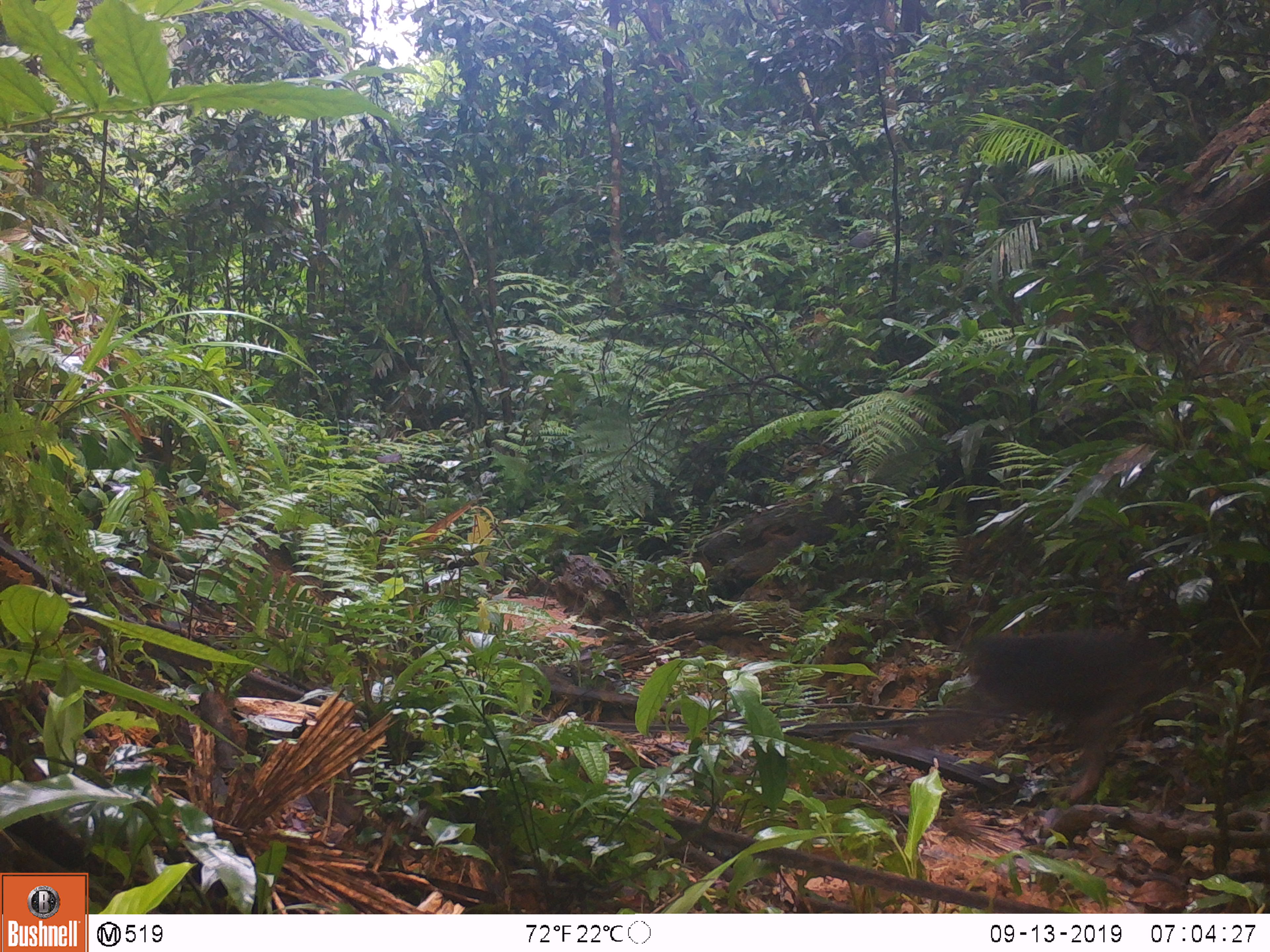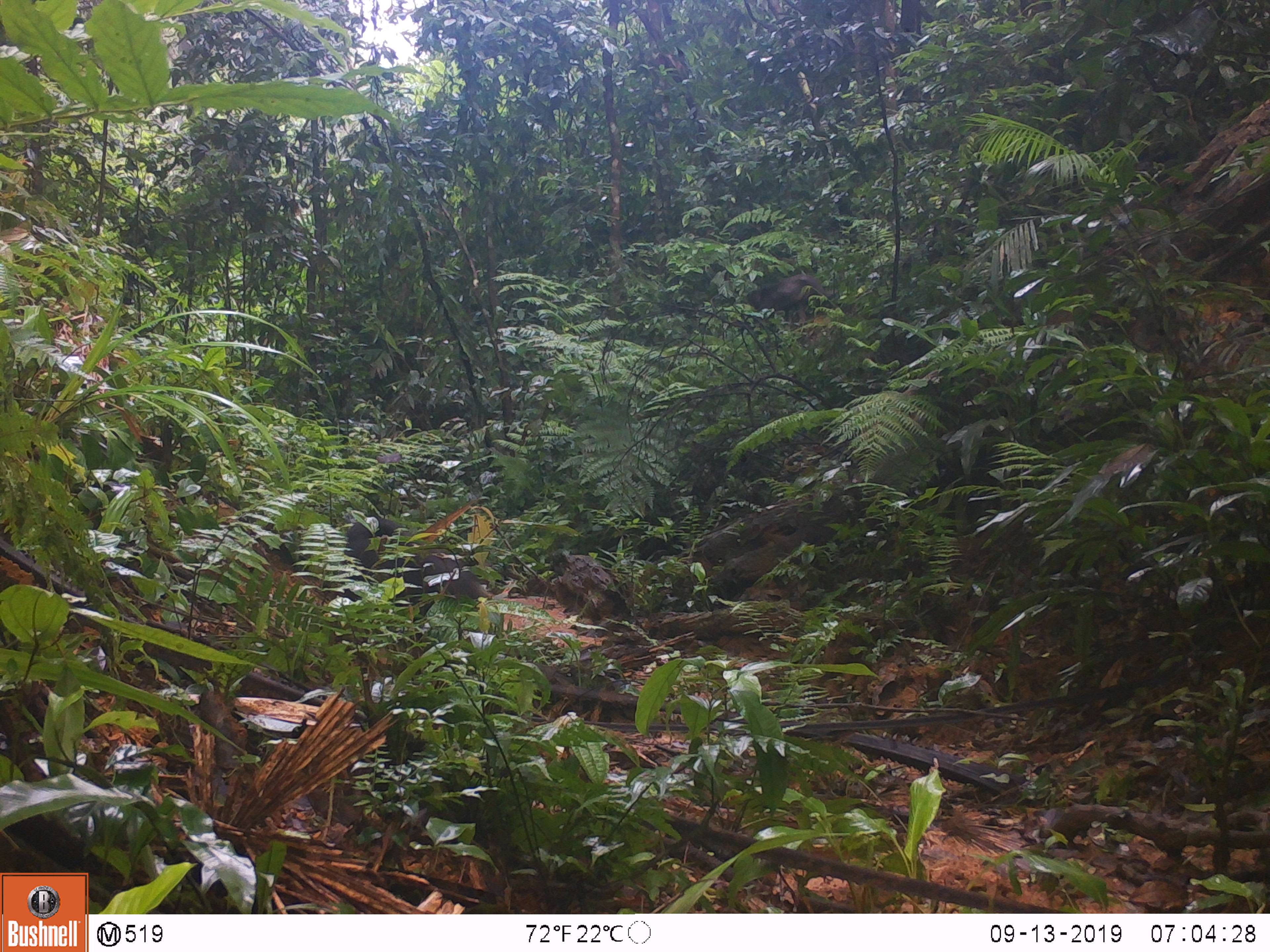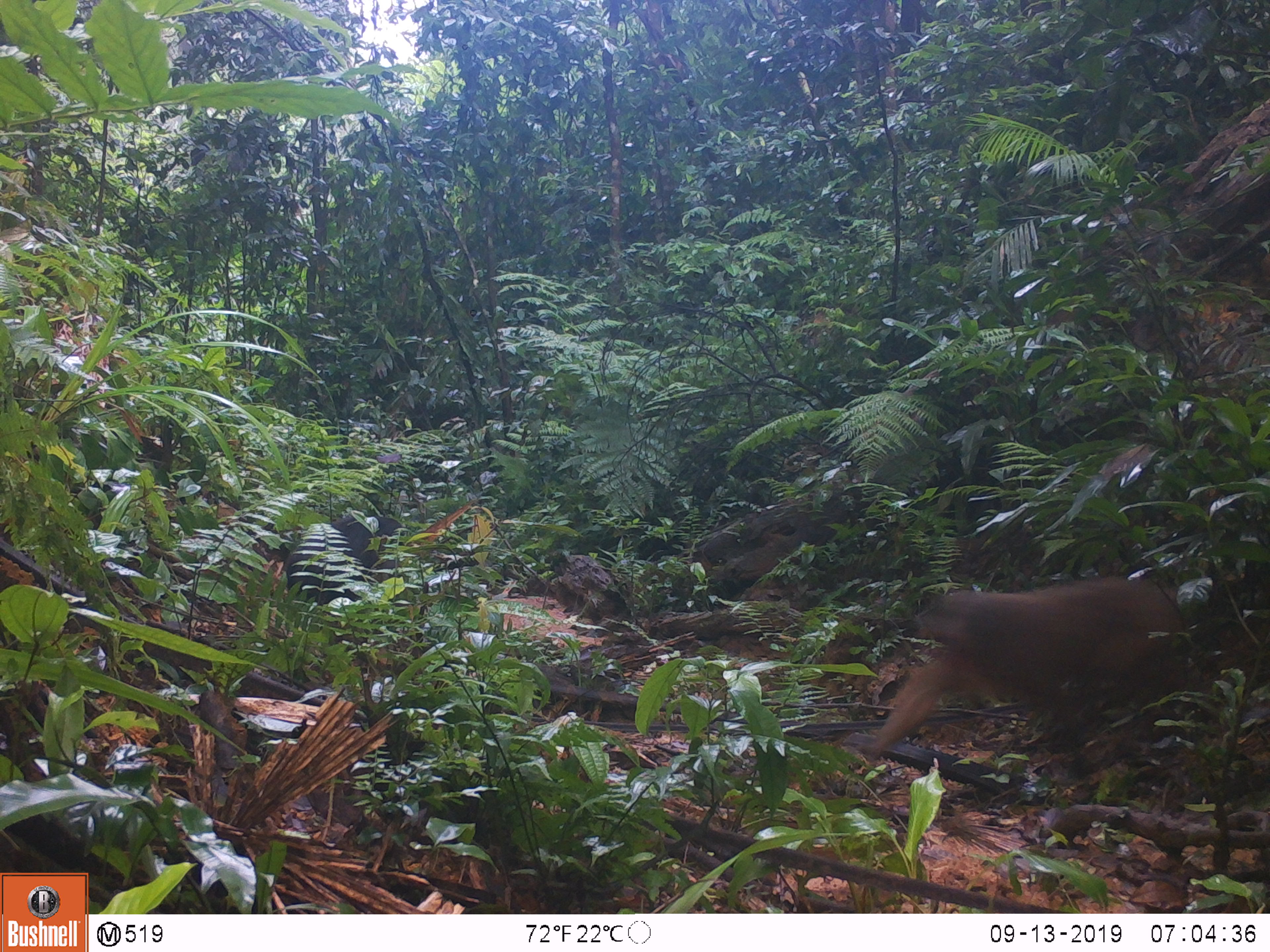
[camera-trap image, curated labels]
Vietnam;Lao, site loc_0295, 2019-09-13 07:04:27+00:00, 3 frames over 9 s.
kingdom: Animalia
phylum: Chordata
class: Mammalia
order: Primates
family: Cercopithecidae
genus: Macaca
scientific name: Macaca arctoides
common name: stump-tailed macaque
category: stump tailed macaque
Stump tailed macaque (stump-tailed macaque) (Macaca arctoides). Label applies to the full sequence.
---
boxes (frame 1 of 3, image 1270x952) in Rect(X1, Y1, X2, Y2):
stump tailed macaque: Rect(870, 626, 1193, 815); Rect(849, 231, 875, 248)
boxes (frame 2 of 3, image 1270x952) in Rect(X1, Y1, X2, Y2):
stump tailed macaque: Rect(341, 516, 493, 642); Rect(744, 274, 836, 325)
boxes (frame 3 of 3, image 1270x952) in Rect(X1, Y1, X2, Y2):
stump tailed macaque: Rect(855, 574, 1185, 775); Rect(281, 513, 409, 611)